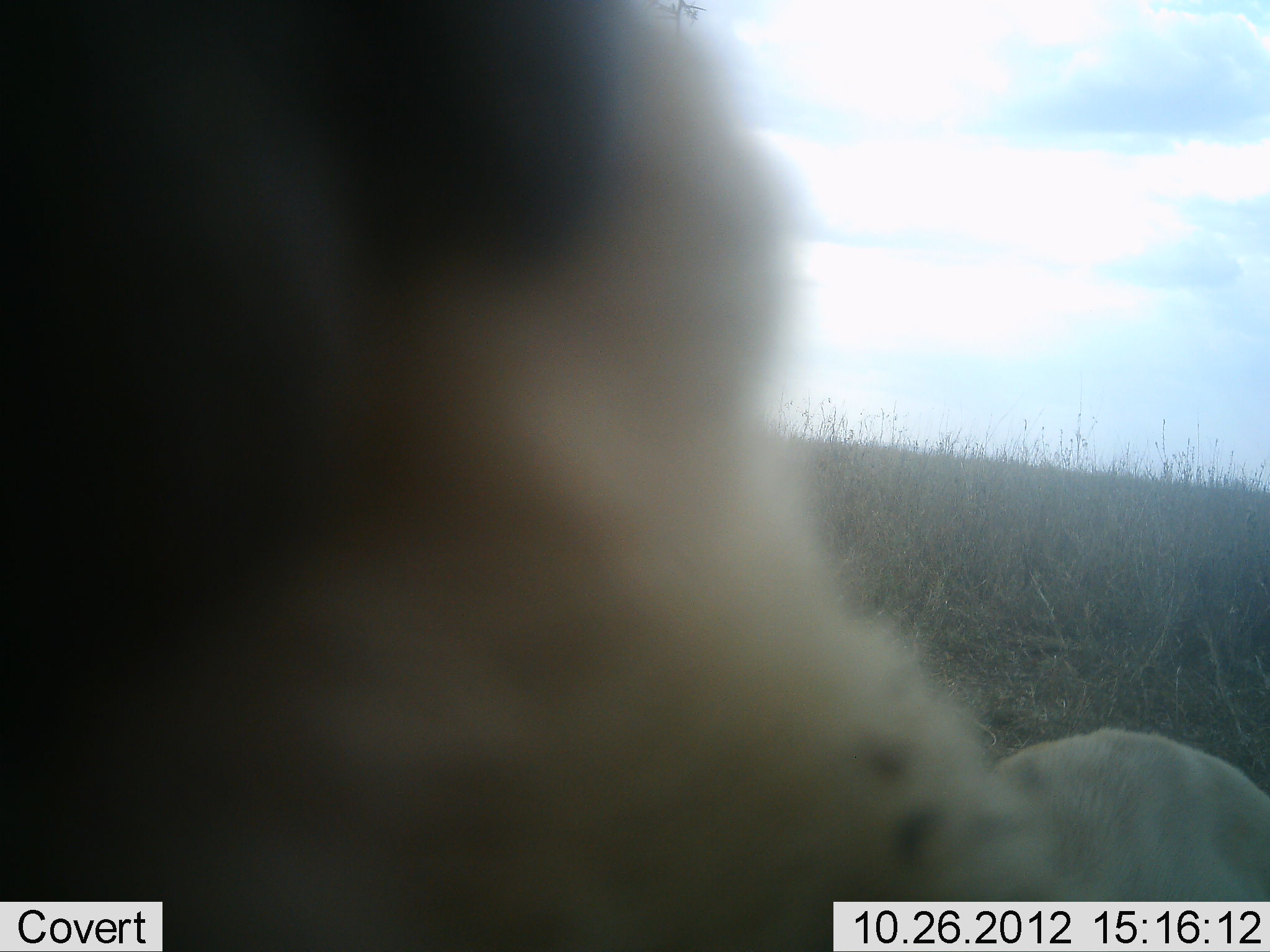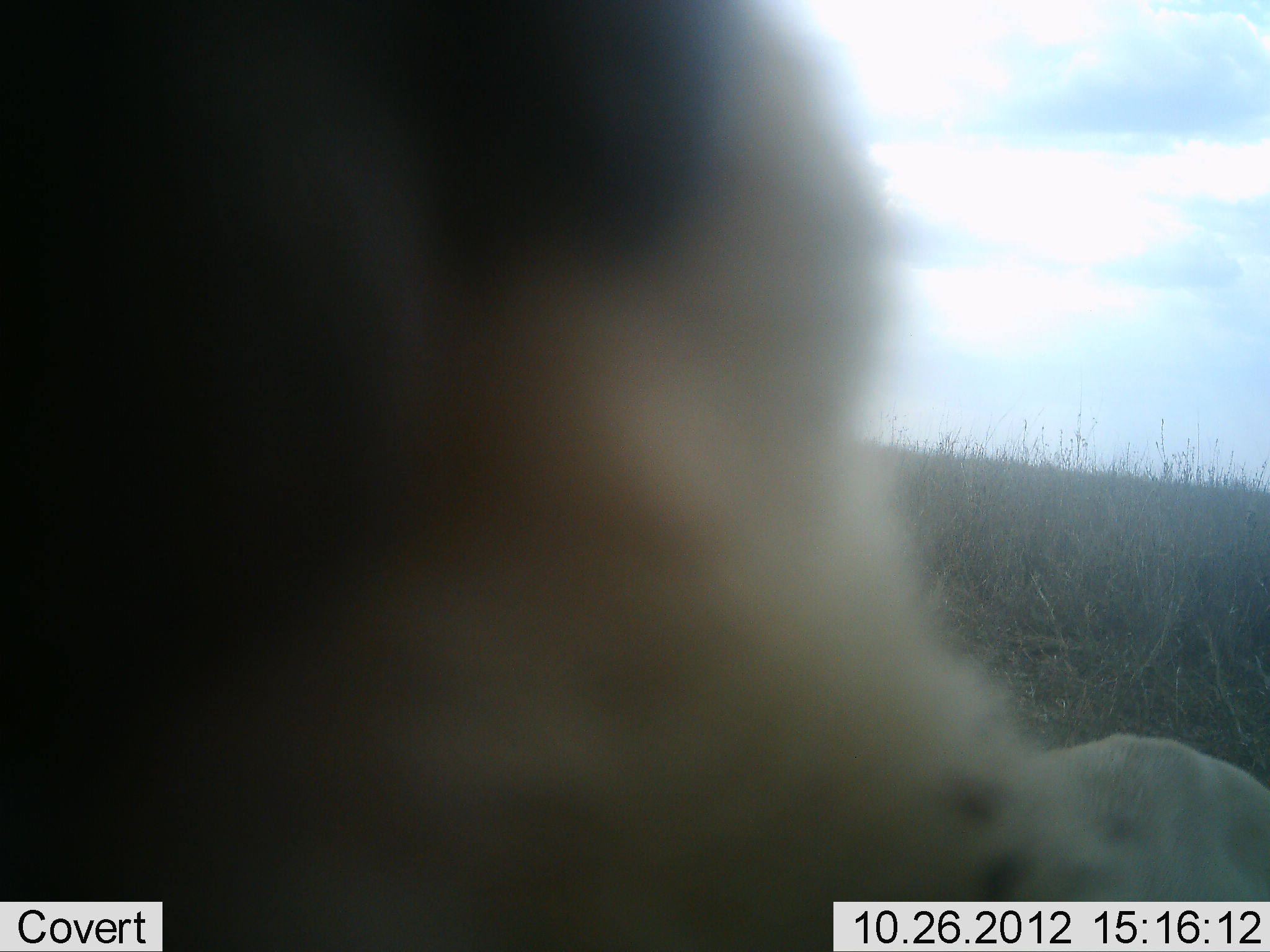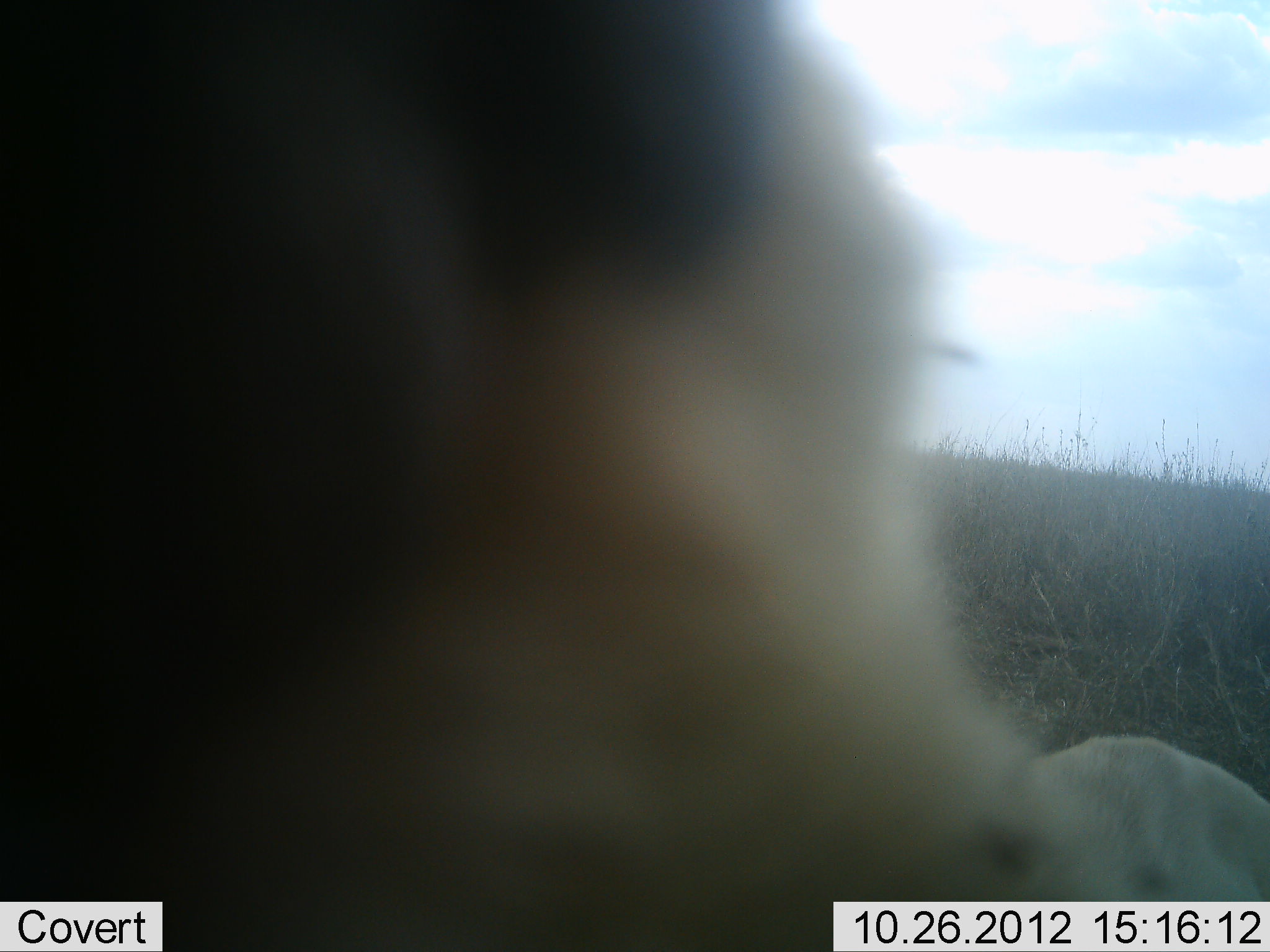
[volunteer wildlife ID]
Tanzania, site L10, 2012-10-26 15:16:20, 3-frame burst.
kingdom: Animalia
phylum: Chordata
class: Mammalia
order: Carnivora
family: Felidae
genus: Panthera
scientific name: Panthera leo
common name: lion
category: lionfemale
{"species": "lionfemale (lion) (Panthera leo)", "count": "1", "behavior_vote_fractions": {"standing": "20%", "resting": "50%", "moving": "10%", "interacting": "20%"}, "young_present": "0%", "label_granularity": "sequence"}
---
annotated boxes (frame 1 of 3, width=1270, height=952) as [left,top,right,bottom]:
animal: [0,0,1270,952]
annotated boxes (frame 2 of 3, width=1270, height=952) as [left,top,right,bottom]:
animal: [1,0,1269,951]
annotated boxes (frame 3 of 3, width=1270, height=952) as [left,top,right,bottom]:
animal: [0,1,1269,952]